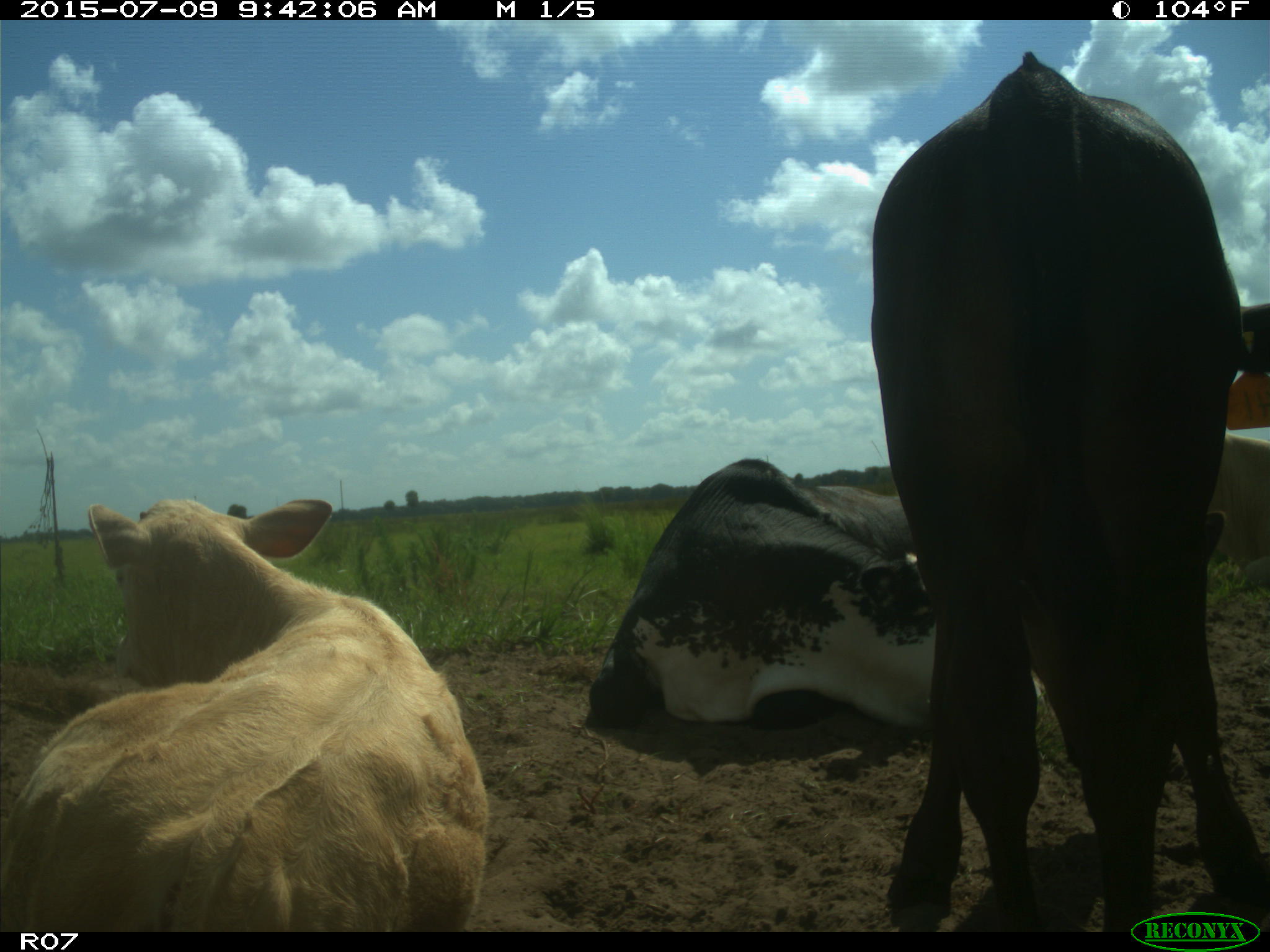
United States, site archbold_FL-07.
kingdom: Animalia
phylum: Chordata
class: Mammalia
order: Artiodactyla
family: Bovidae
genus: Bos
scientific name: Bos taurus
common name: domestic cow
Bos taurus (domestic cow).